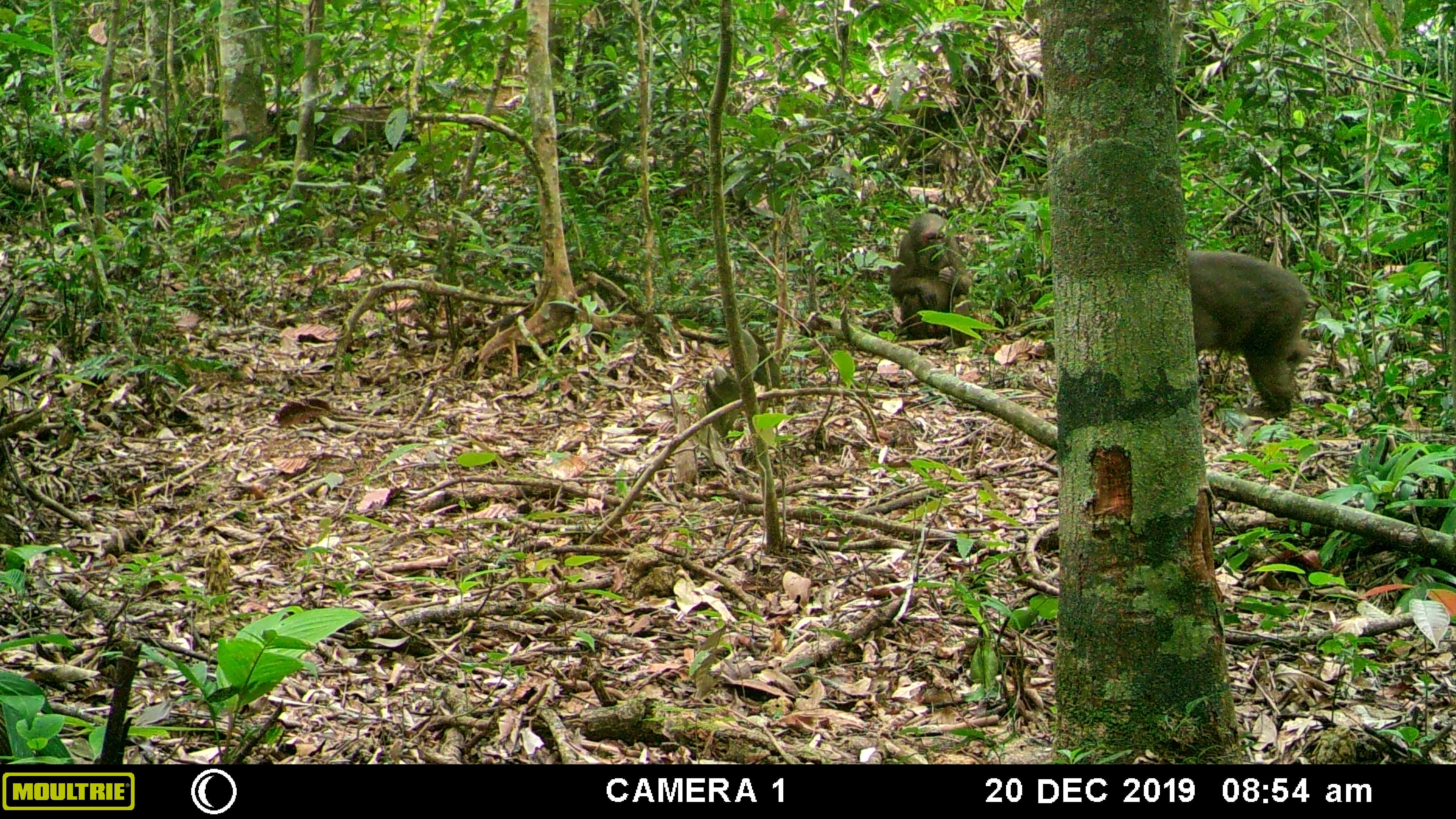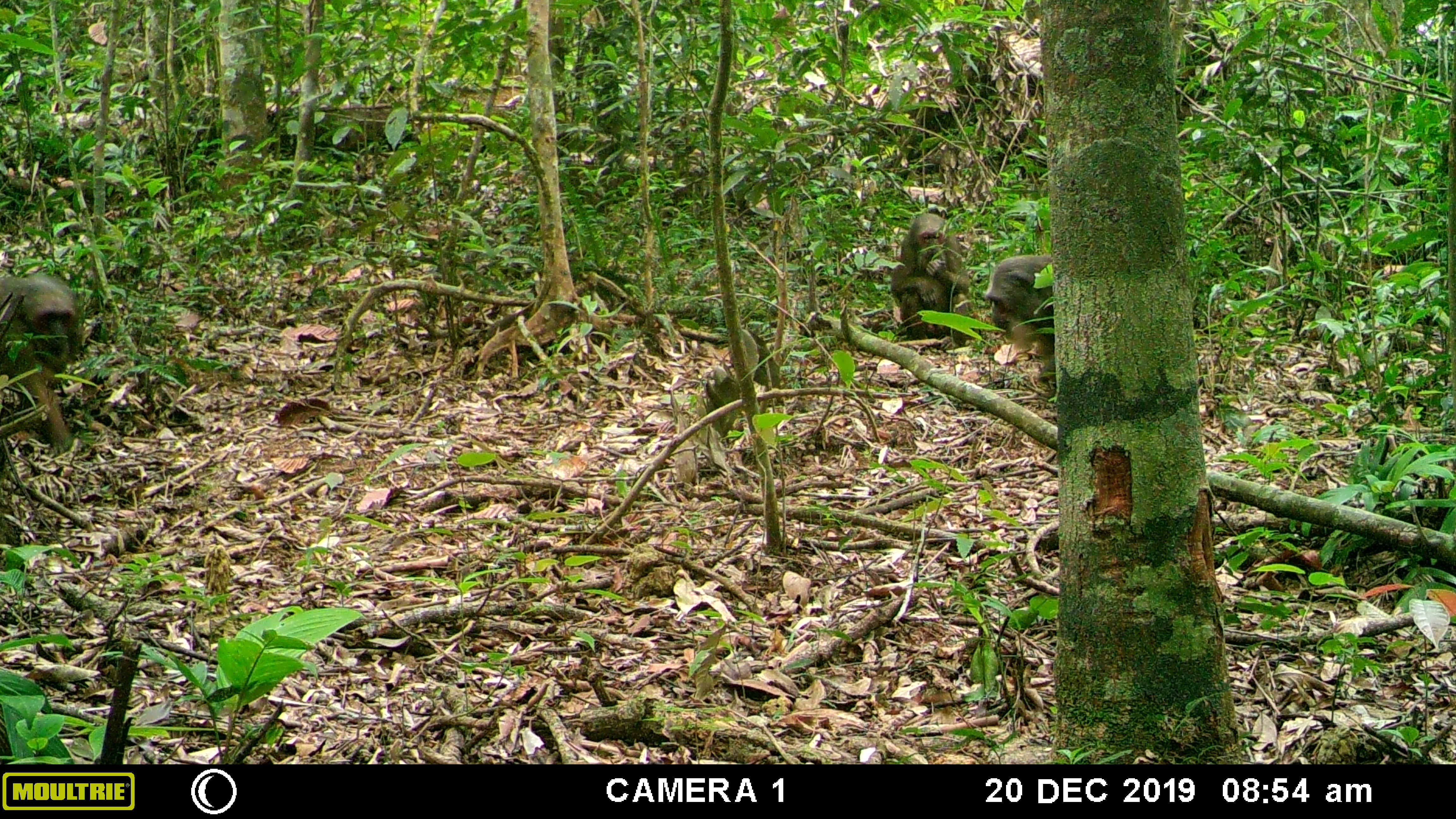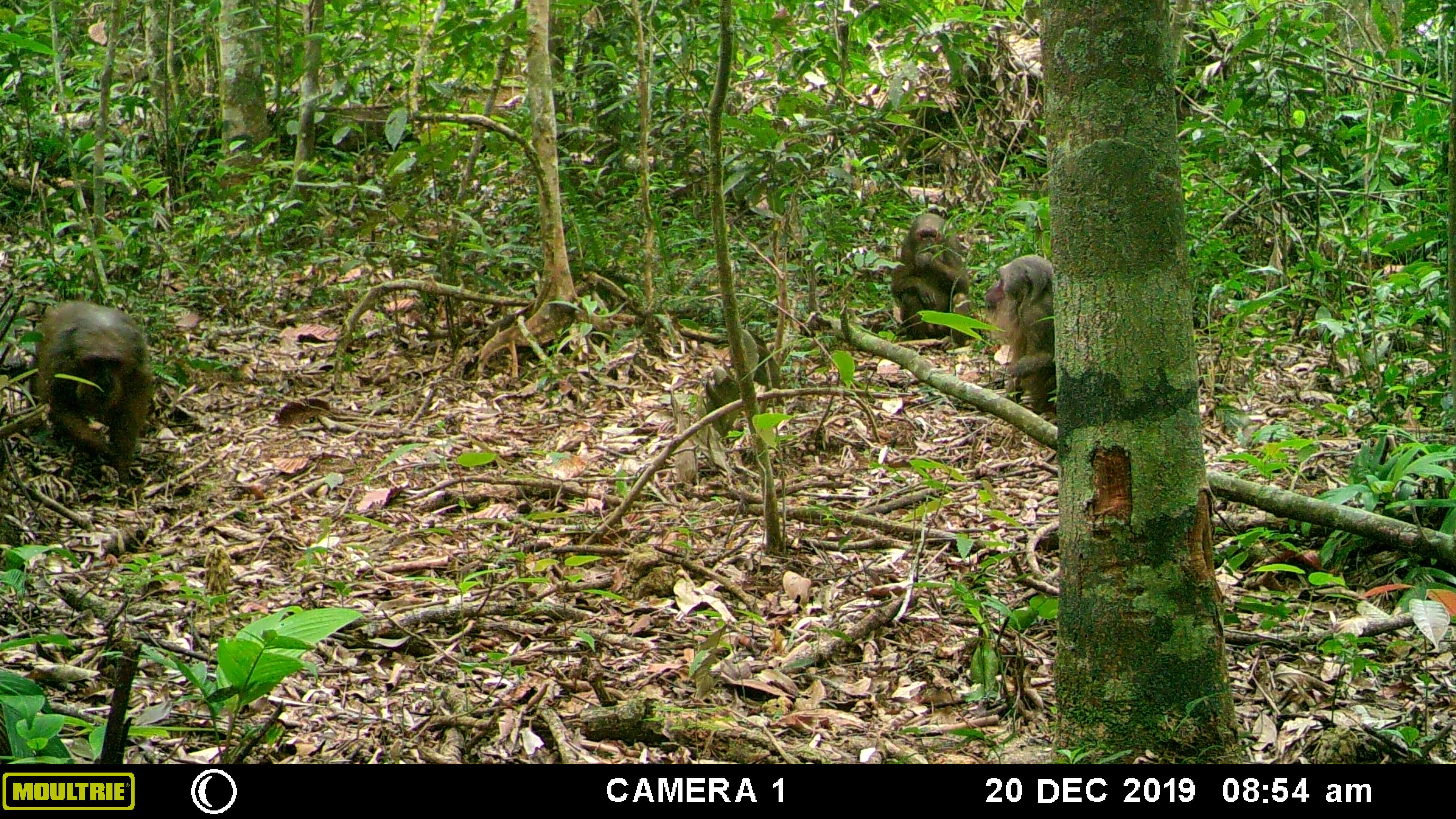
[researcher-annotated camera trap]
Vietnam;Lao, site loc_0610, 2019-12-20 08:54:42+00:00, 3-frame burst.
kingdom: Animalia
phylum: Chordata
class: Mammalia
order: Primates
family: Cercopithecidae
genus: Macaca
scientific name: Macaca arctoides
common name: stump-tailed macaque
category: stump tailed macaque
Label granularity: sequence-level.